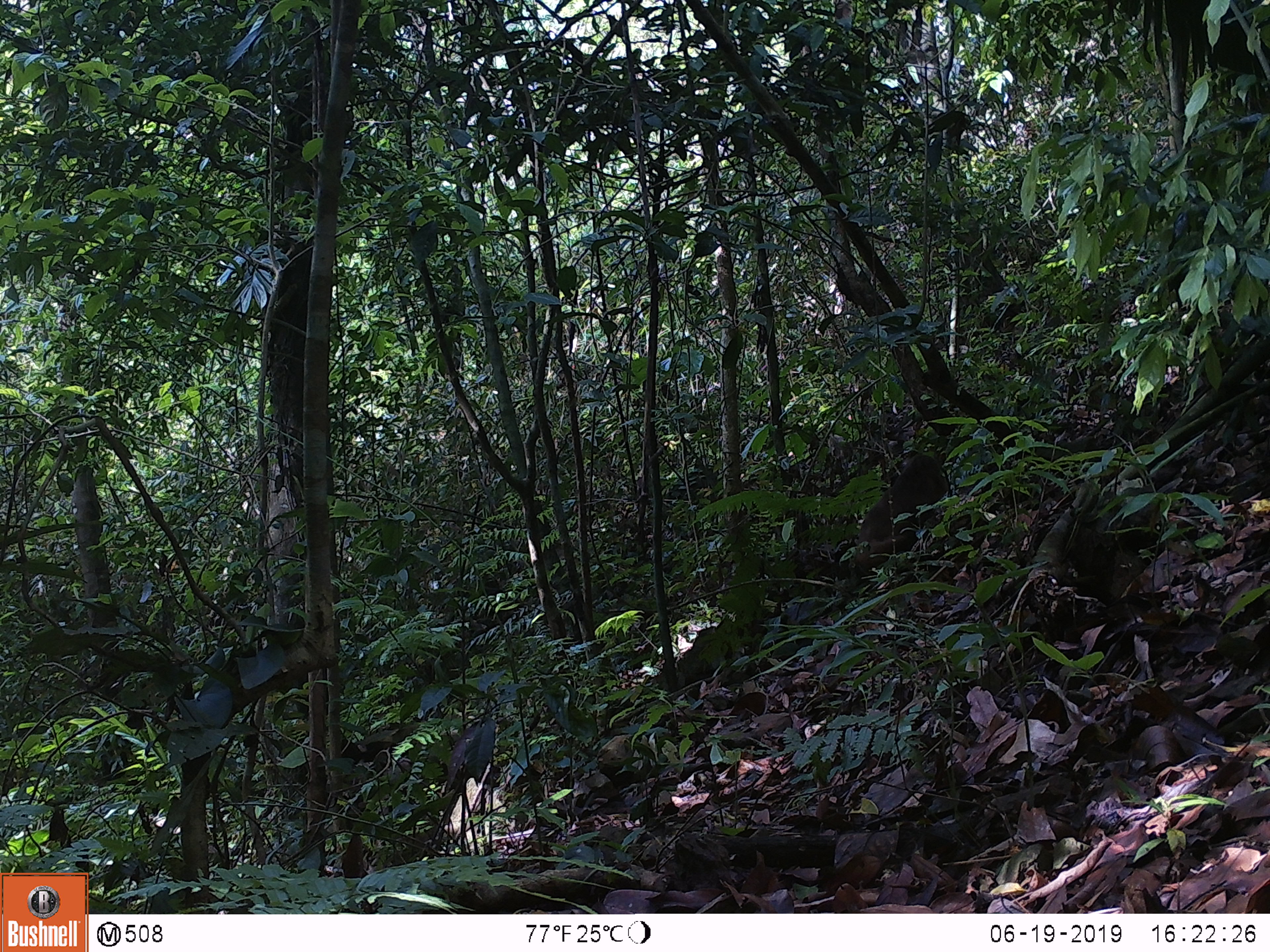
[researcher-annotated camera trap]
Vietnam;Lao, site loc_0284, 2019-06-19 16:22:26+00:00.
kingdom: Animalia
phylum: Chordata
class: Mammalia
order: Primates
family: Cercopithecidae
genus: Macaca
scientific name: Macaca arctoides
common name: stump-tailed macaque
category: stump tailed macaque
Stump tailed macaque (stump-tailed macaque) (Macaca arctoides). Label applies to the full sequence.